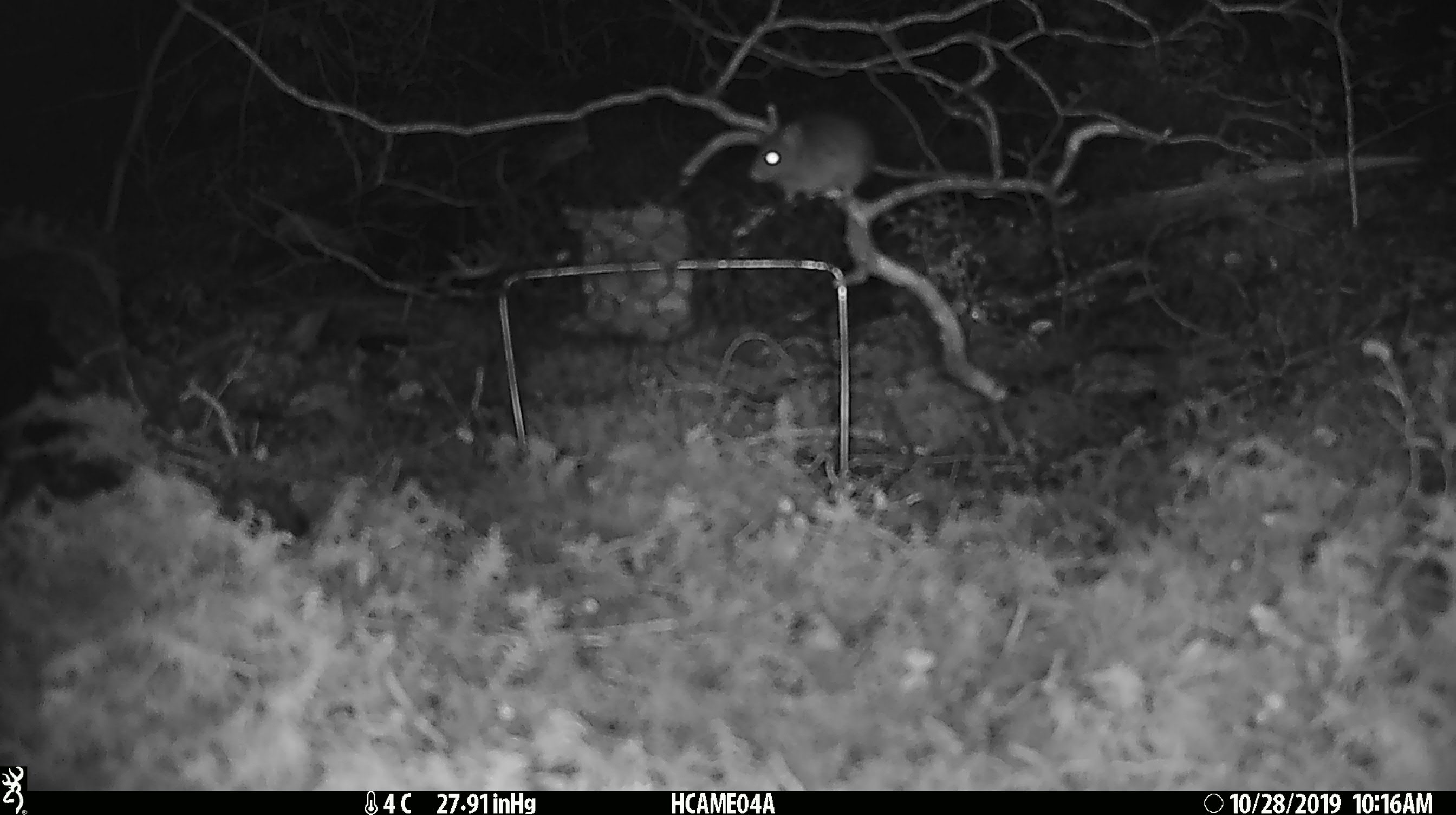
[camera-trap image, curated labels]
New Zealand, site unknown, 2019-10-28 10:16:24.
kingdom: Animalia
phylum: Chordata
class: Mammalia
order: Rodentia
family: Muridae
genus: Mus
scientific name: Mus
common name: mouse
Mouse (Mus).